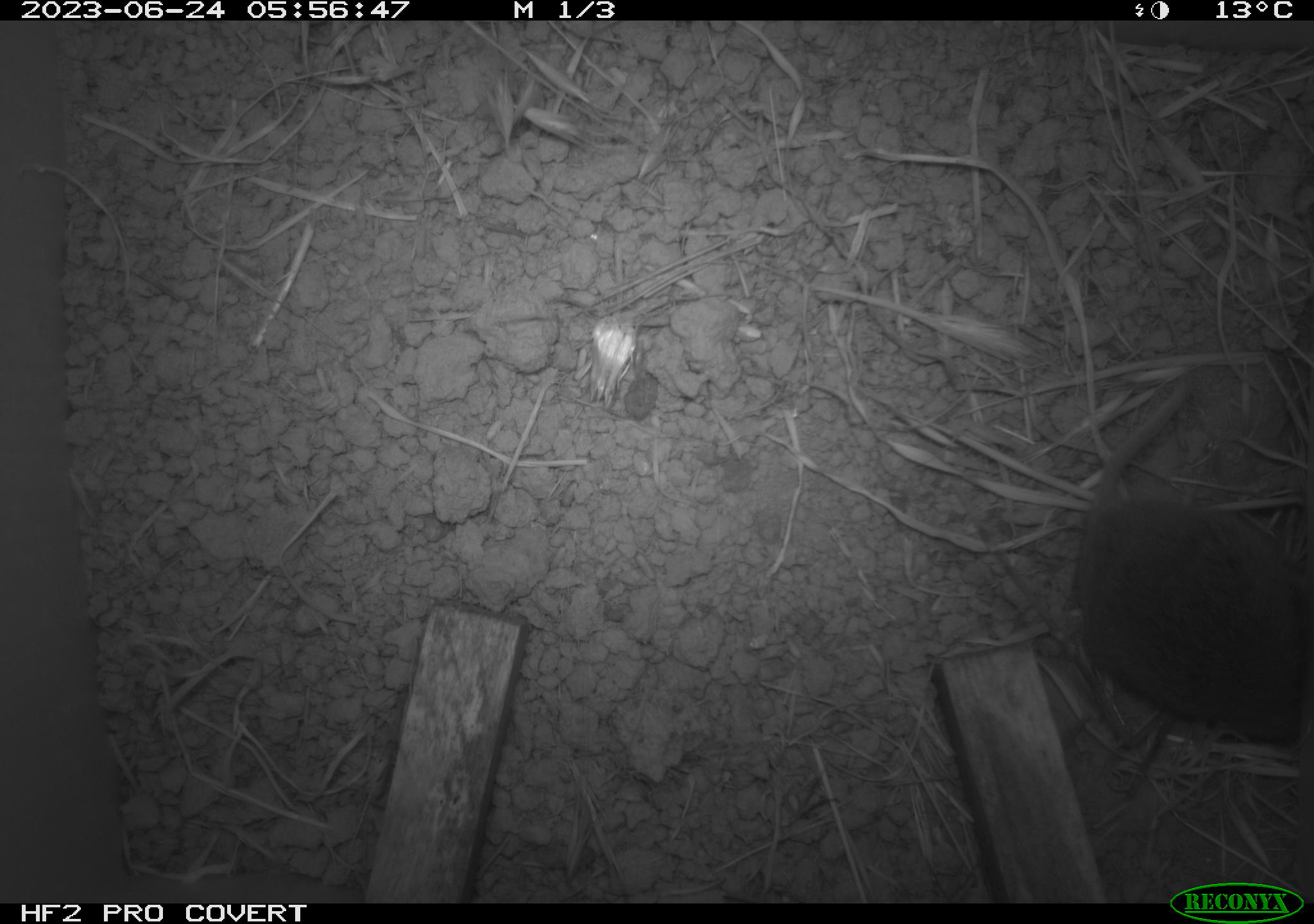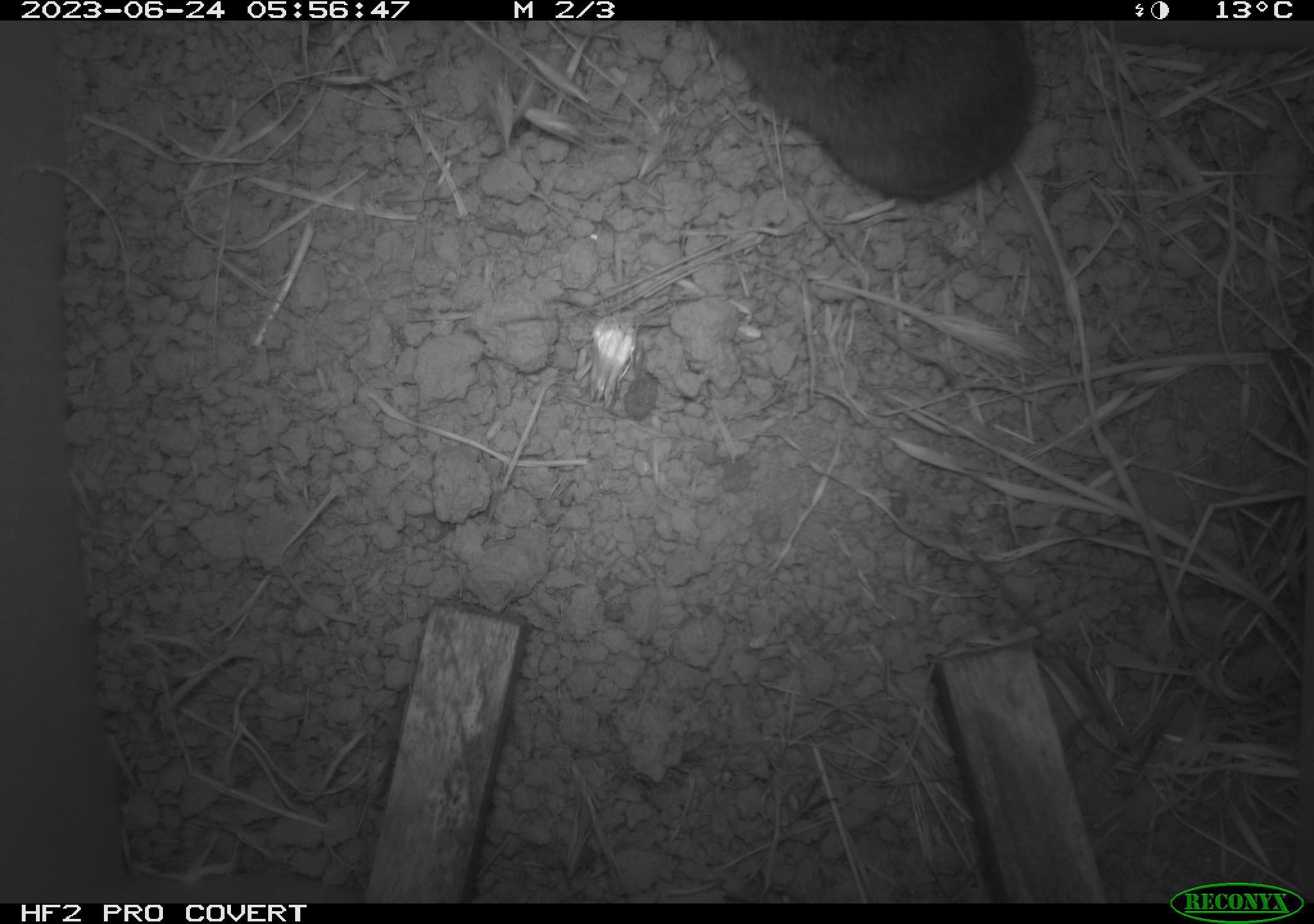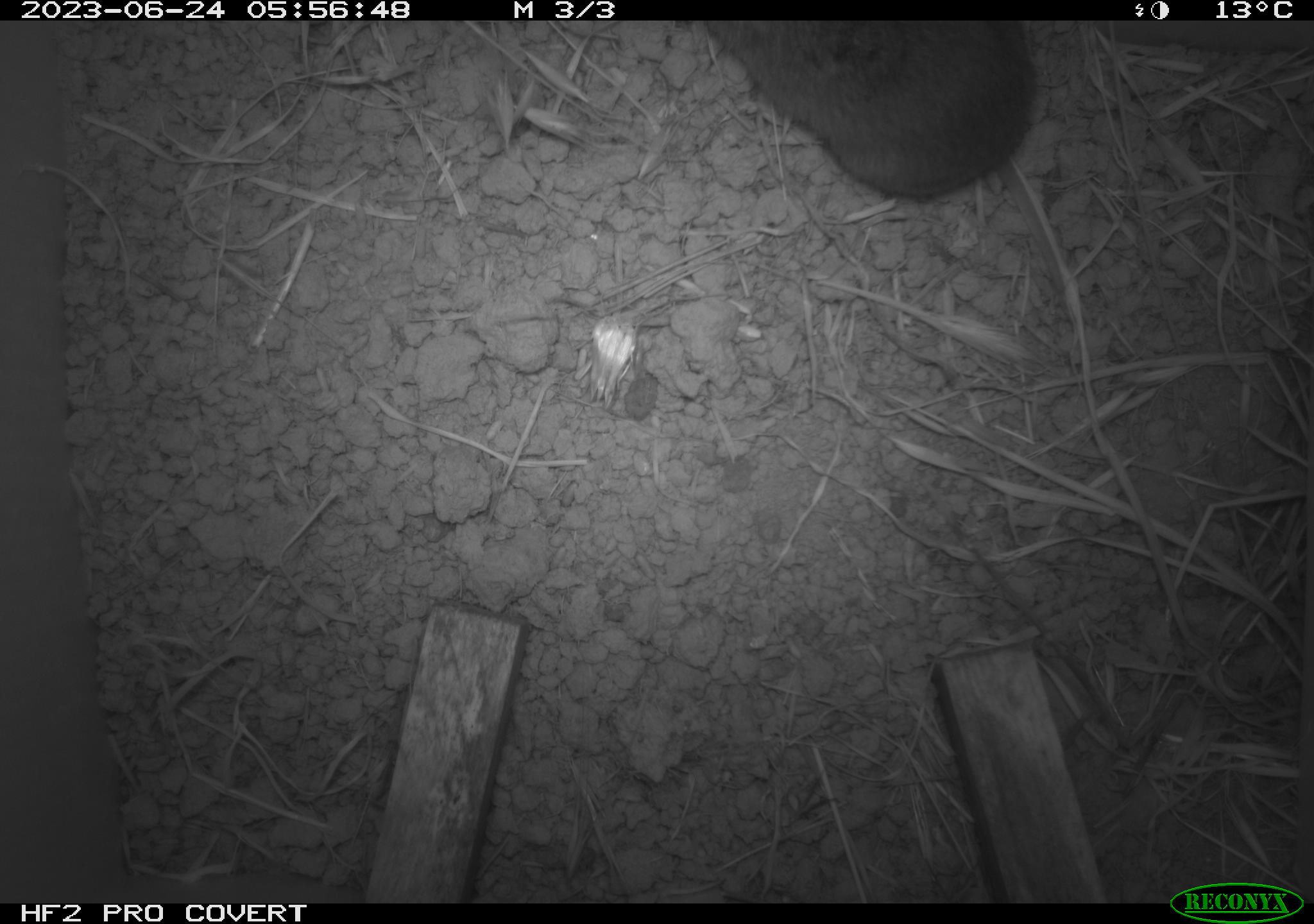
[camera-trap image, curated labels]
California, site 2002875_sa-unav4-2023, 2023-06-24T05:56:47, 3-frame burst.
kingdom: Animalia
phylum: Chordata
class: Mammalia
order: Rodentia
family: Cricetidae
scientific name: Arvicolinae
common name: voles, lemmings, and muskrats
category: arvicolinae subfamily